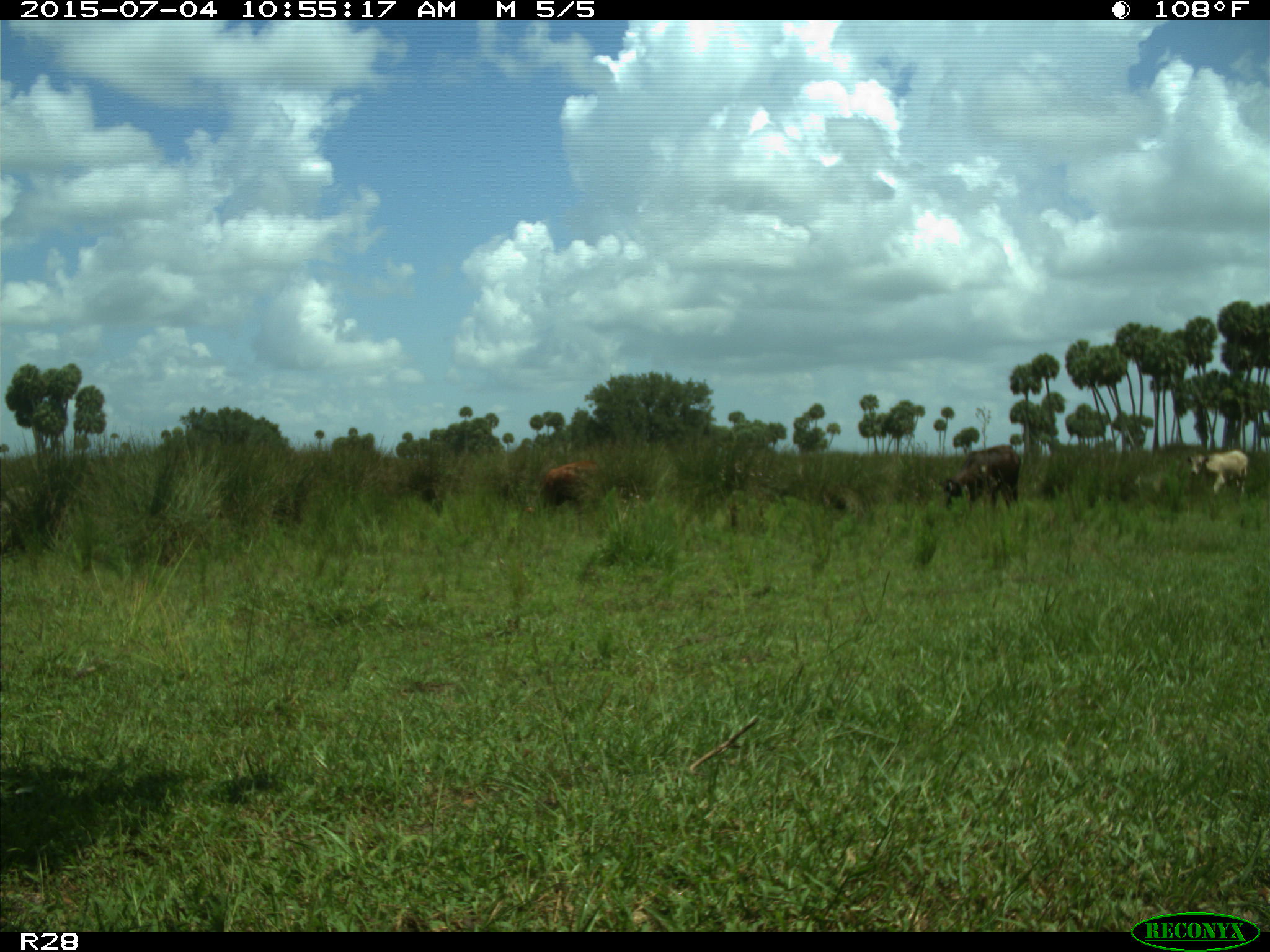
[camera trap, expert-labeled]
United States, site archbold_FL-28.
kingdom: Animalia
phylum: Chordata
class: Mammalia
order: Artiodactyla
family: Bovidae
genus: Bos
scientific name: Bos taurus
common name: domestic cow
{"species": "Bos taurus (domestic cow)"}